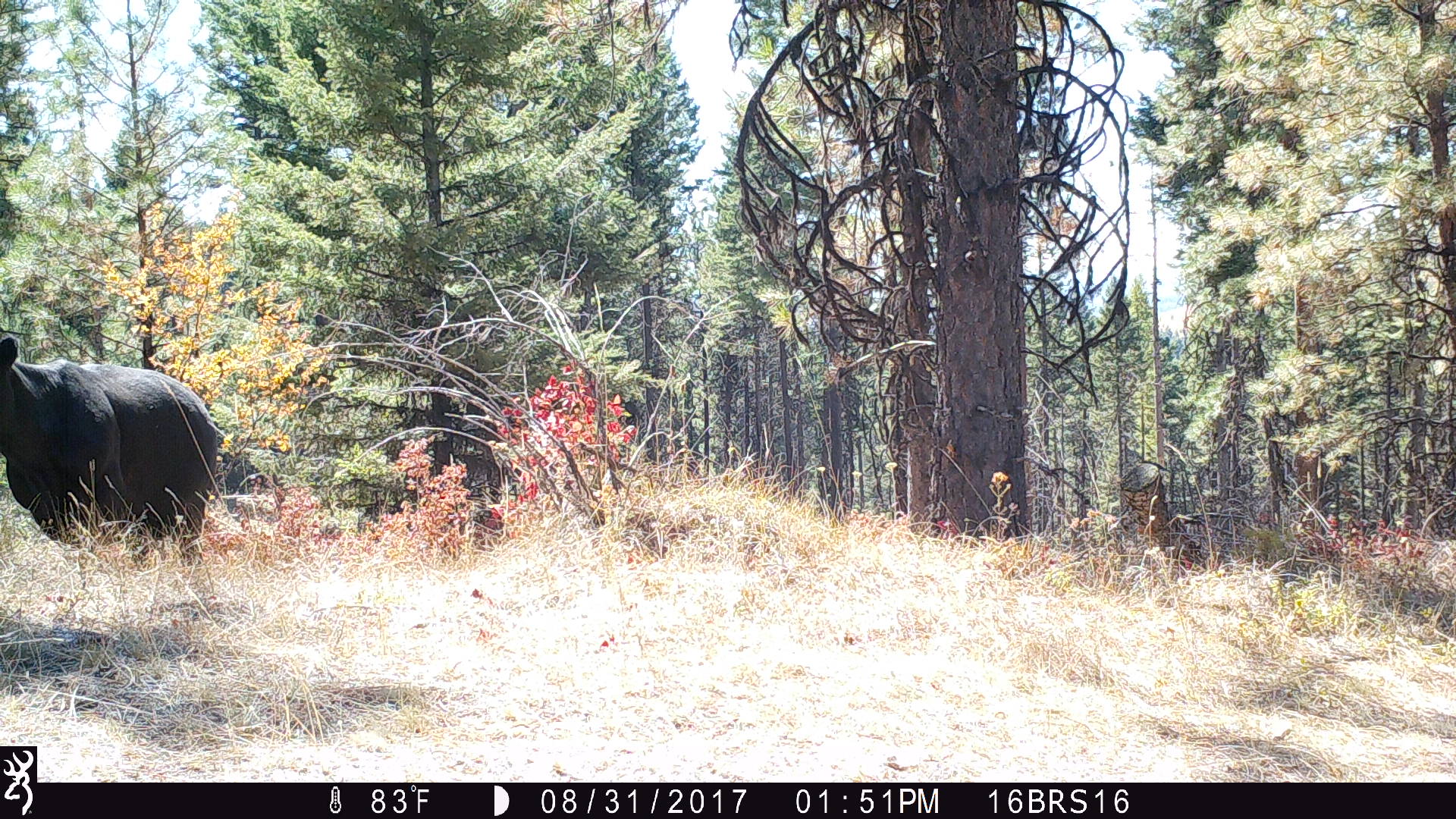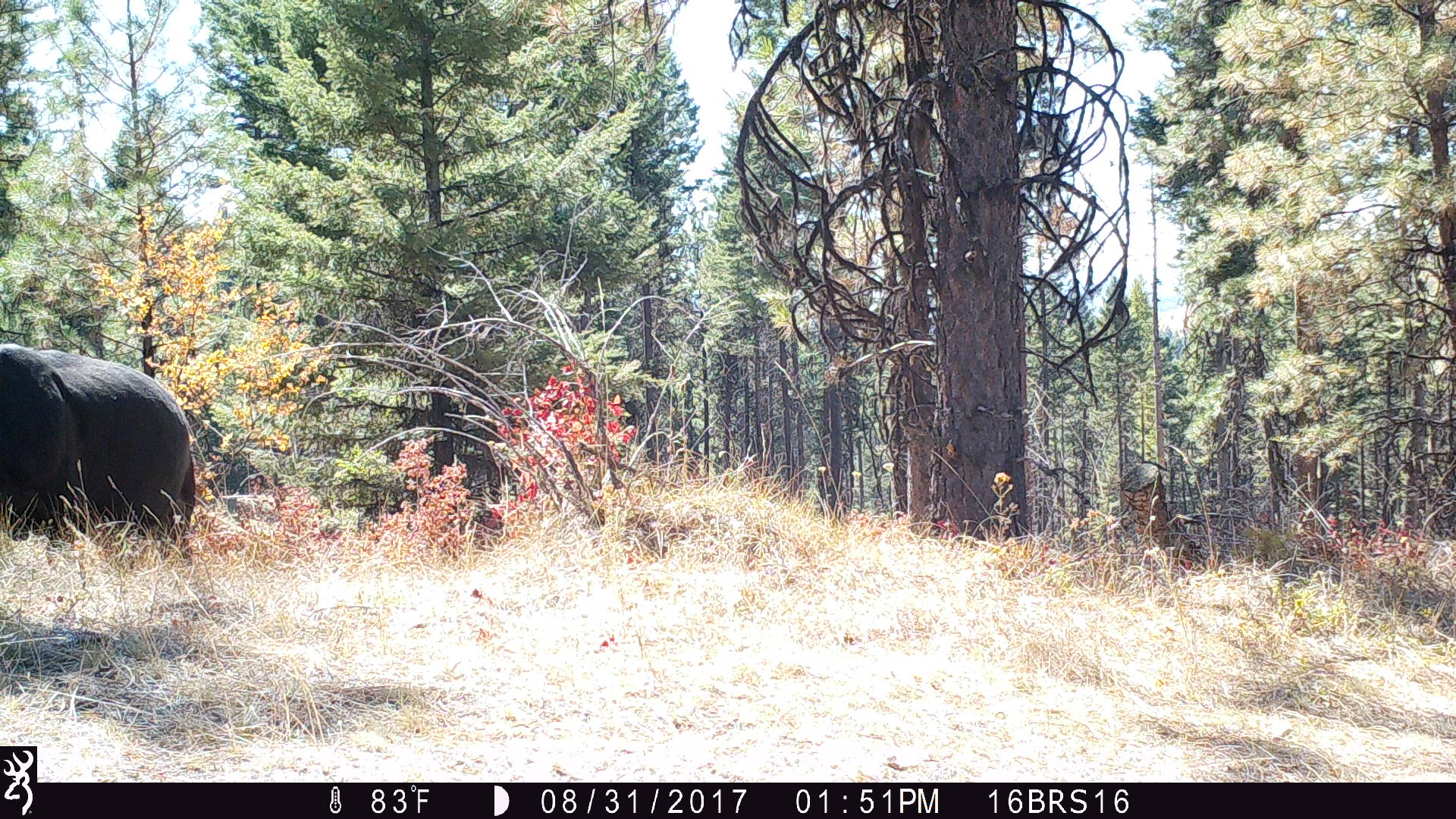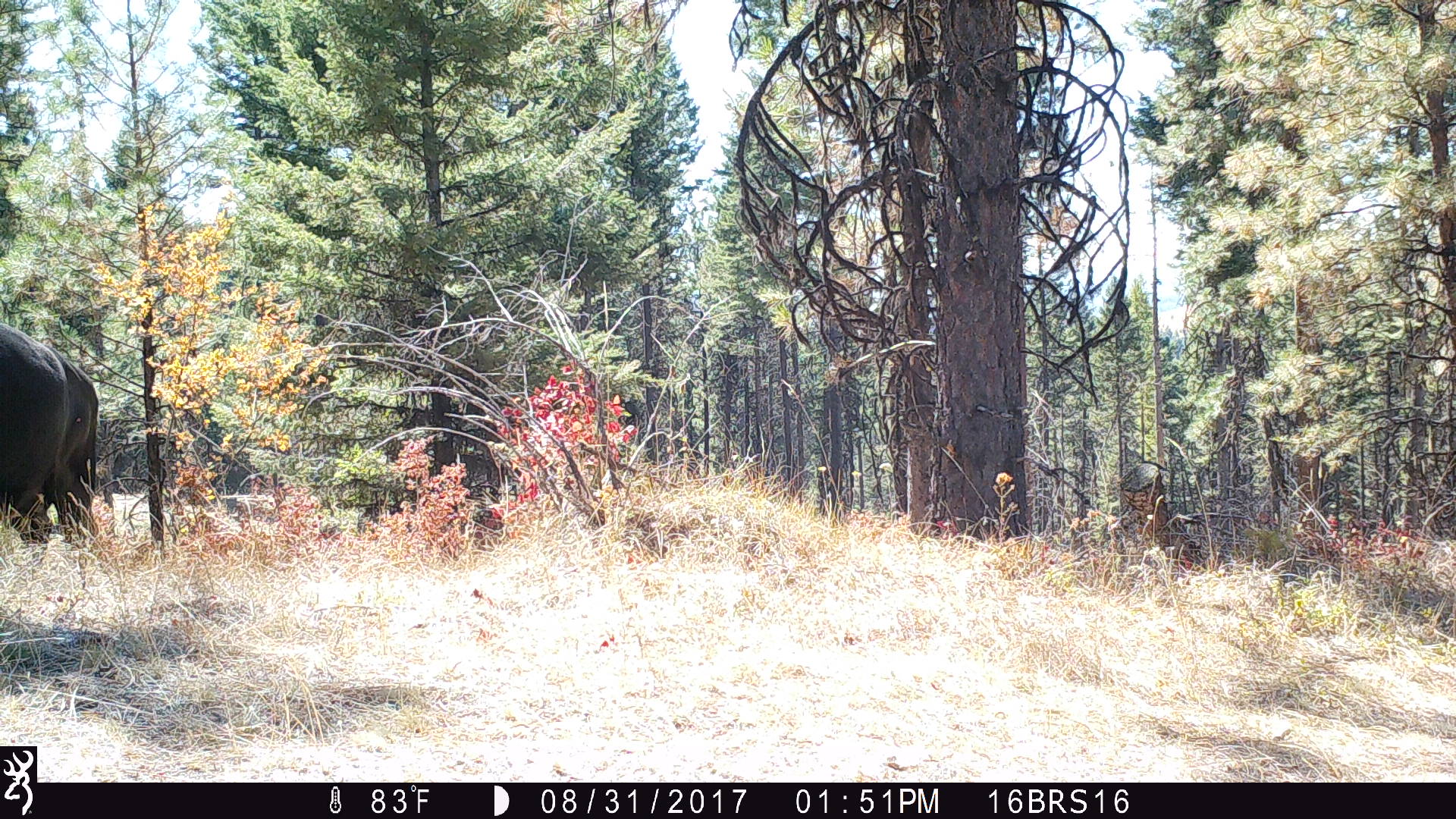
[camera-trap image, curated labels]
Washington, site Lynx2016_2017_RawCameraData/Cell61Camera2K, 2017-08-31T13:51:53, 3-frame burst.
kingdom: Animalia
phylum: Chordata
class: Mammalia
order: Artiodactyla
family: Bovidae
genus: Bos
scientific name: Bos taurus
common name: domestic cattle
Domestic cattle (Bos taurus). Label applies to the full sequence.